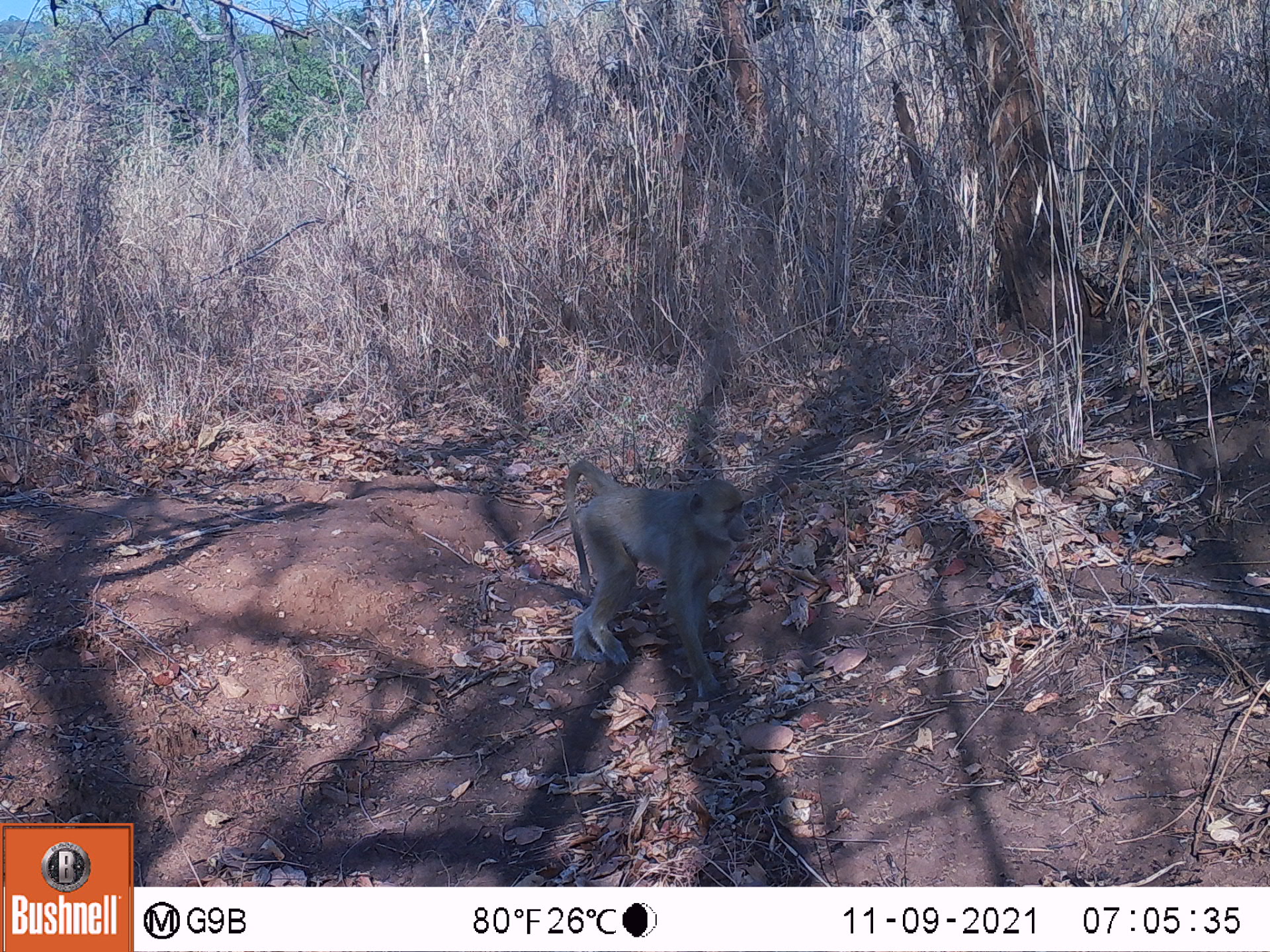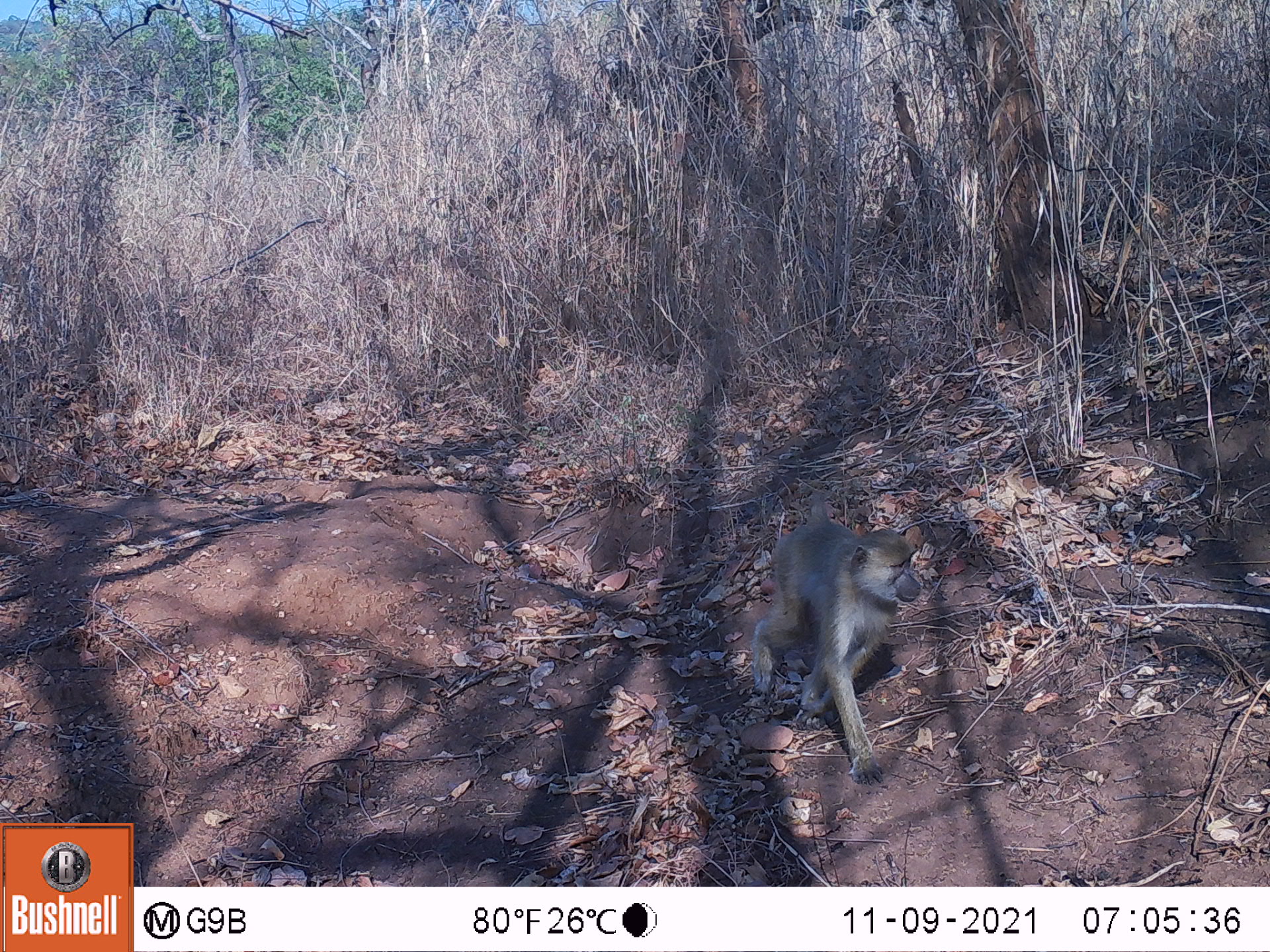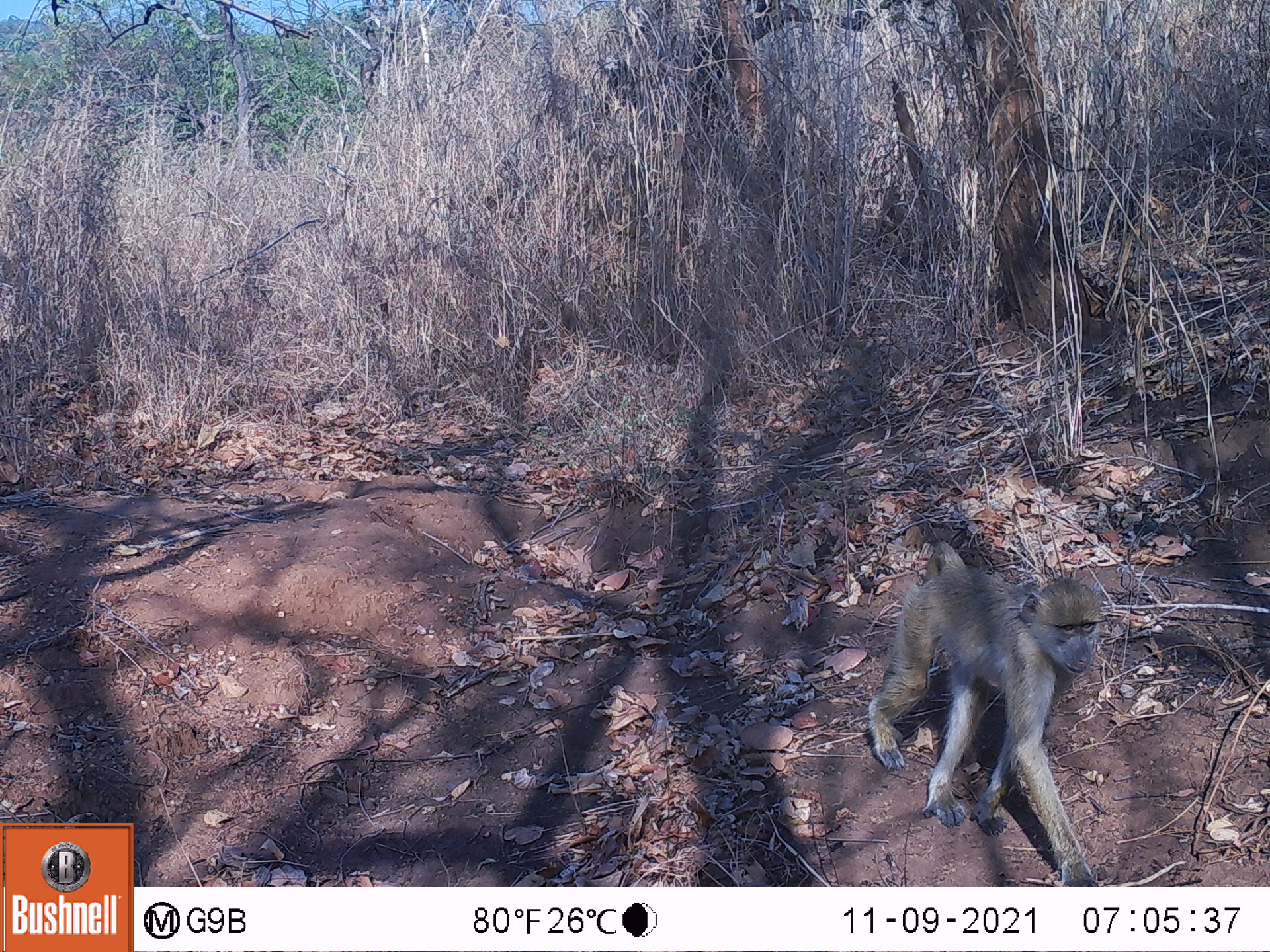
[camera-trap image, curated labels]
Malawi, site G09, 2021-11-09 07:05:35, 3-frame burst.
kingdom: Animalia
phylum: Chordata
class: Mammalia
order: Primates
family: Cercopithecidae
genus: Papio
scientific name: Papio cynocephalus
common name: yellow baboon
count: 1